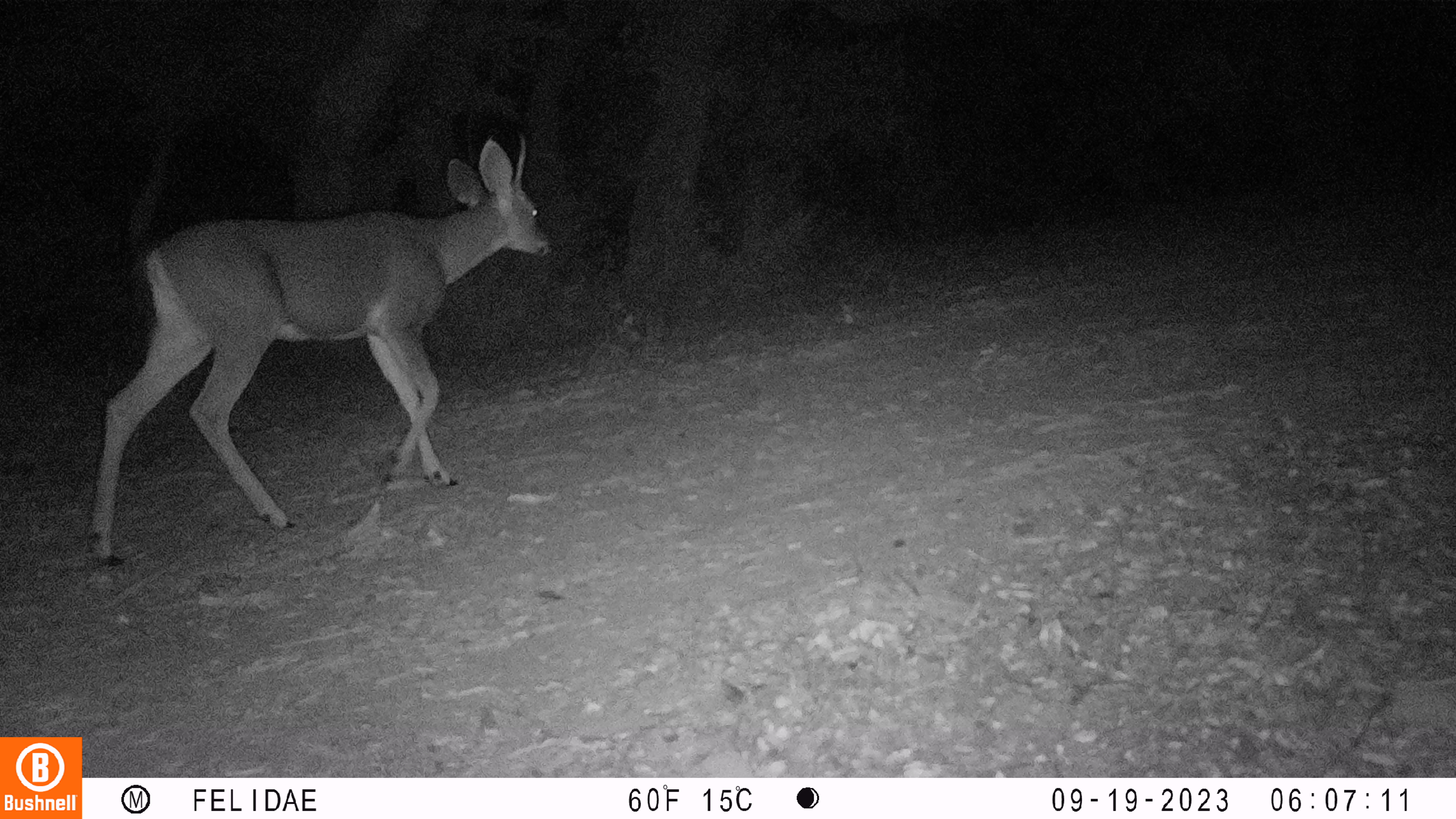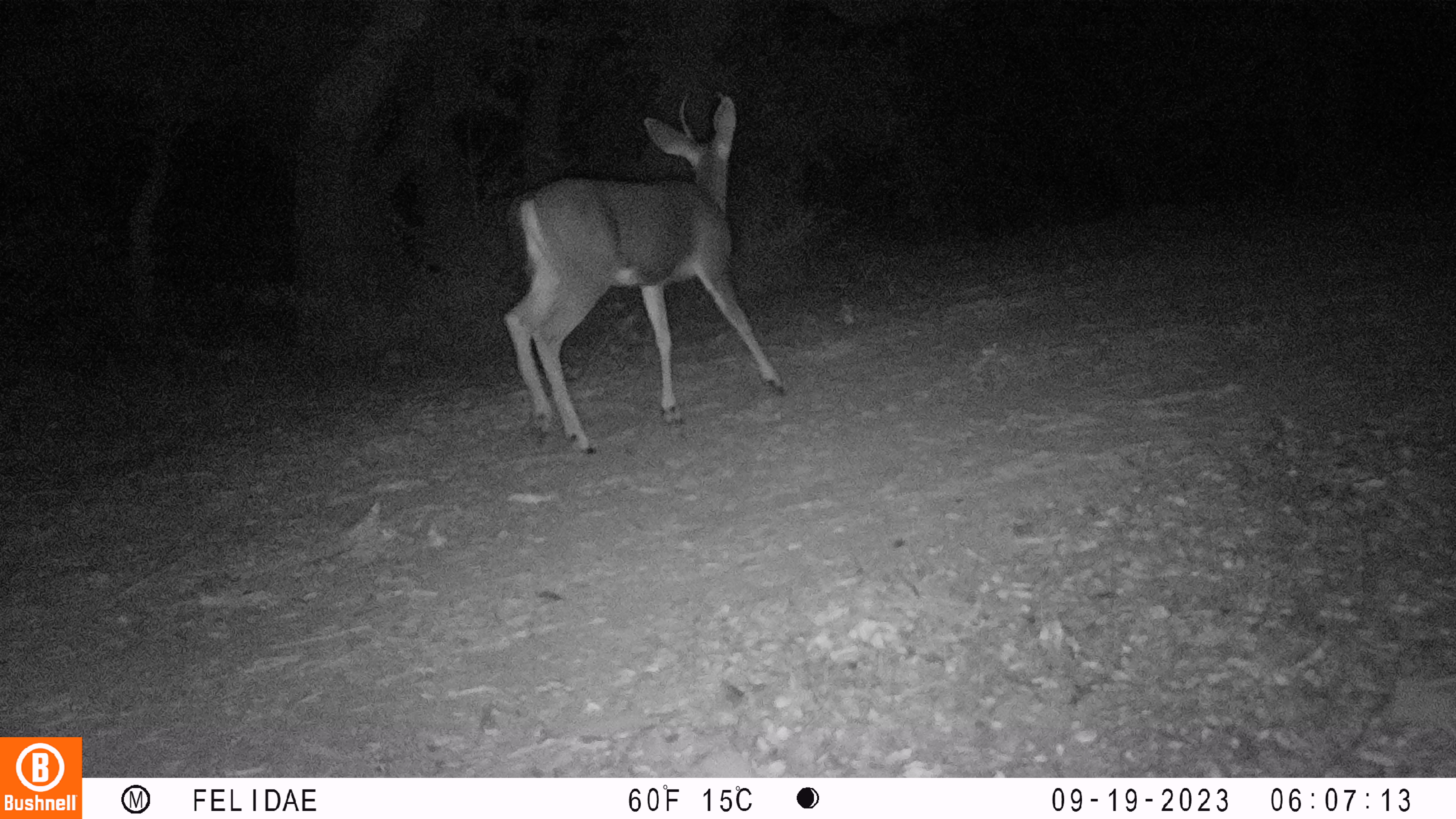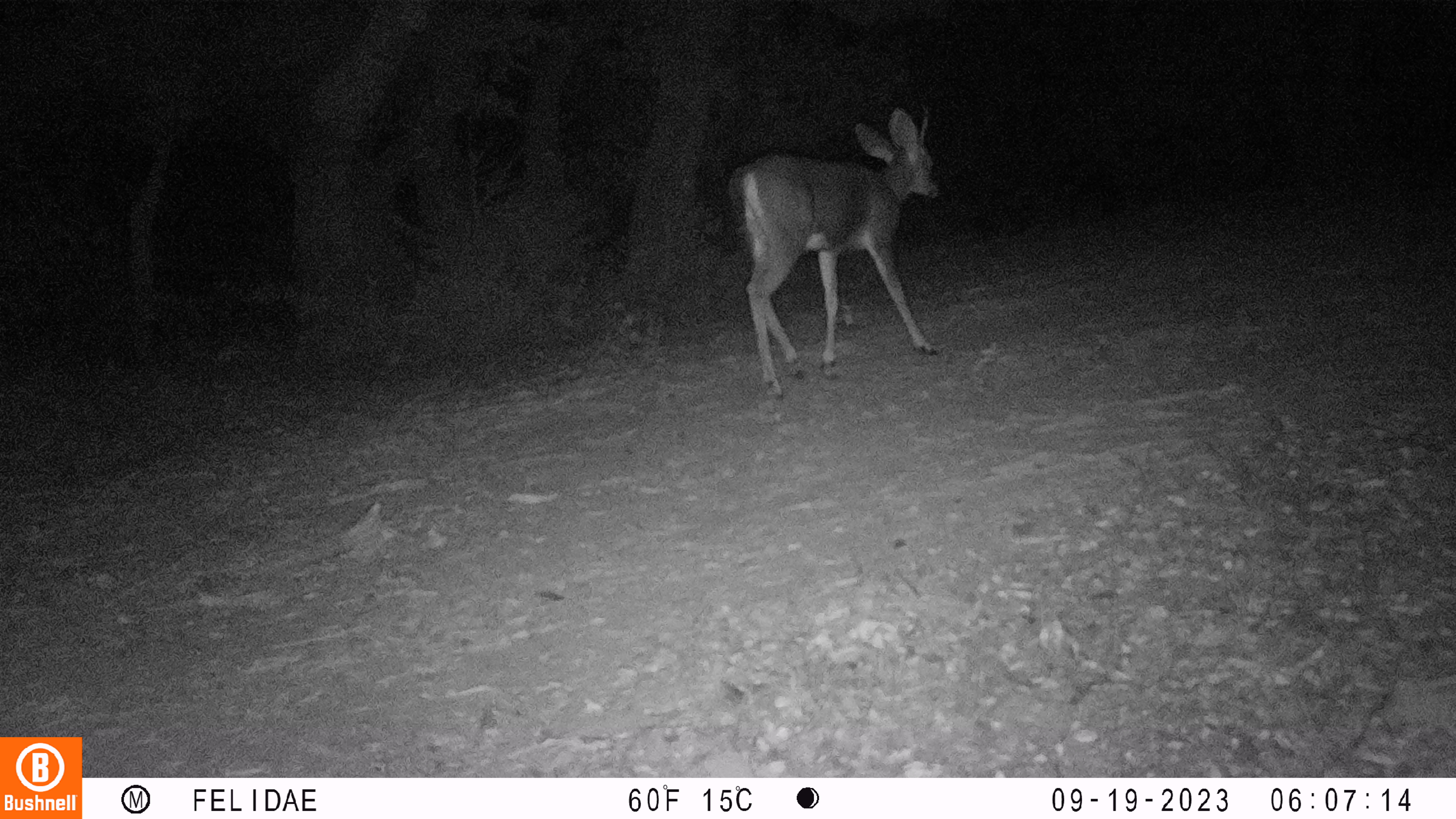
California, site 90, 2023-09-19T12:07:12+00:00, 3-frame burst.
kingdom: Animalia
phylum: Chordata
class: Mammalia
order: Artiodactyla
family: Cervidae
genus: Odocoileus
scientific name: Odocoileus hemionus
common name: mule deer